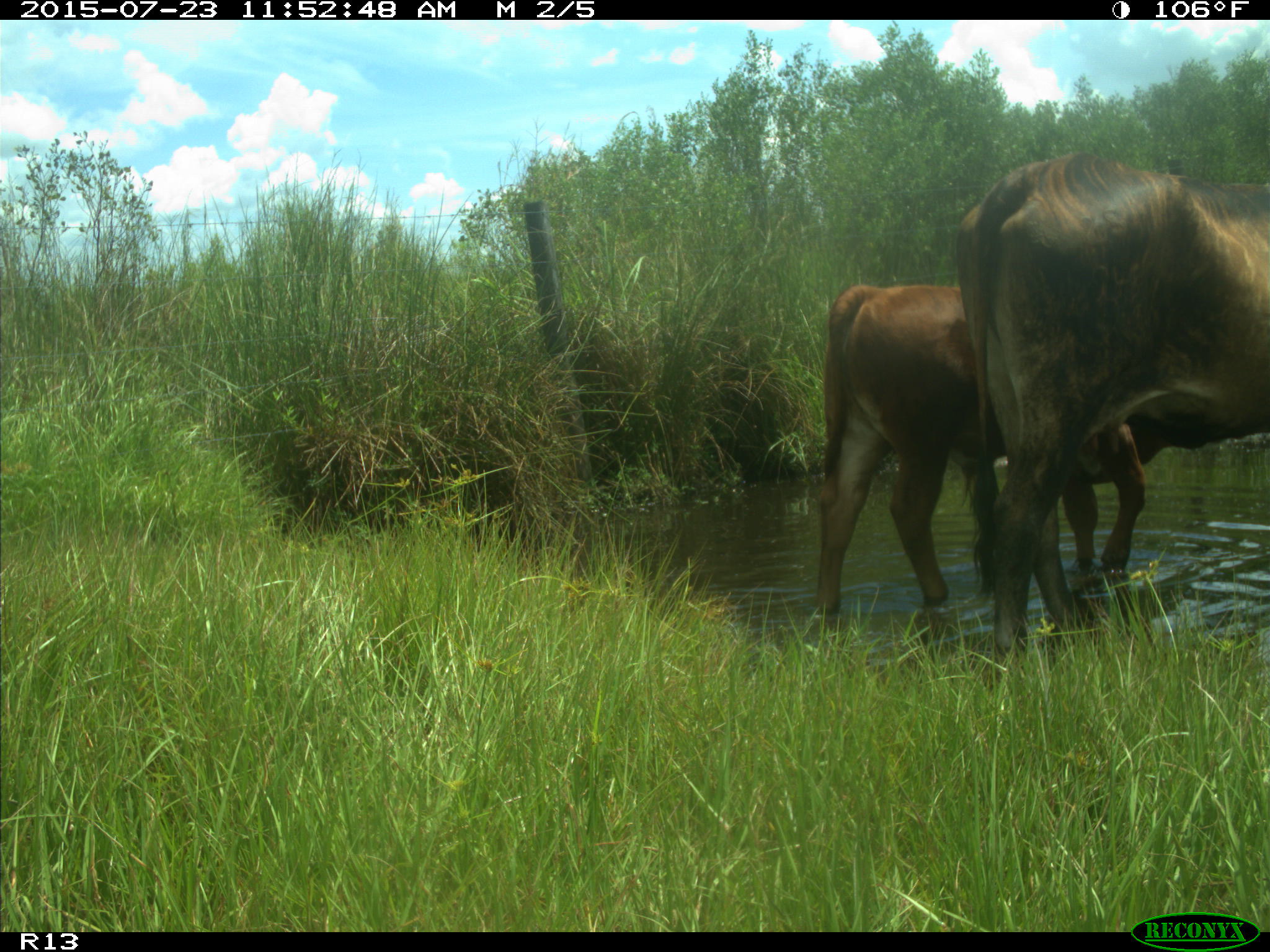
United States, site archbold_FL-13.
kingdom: Animalia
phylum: Chordata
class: Mammalia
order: Artiodactyla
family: Bovidae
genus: Bos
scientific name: Bos taurus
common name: domestic cow